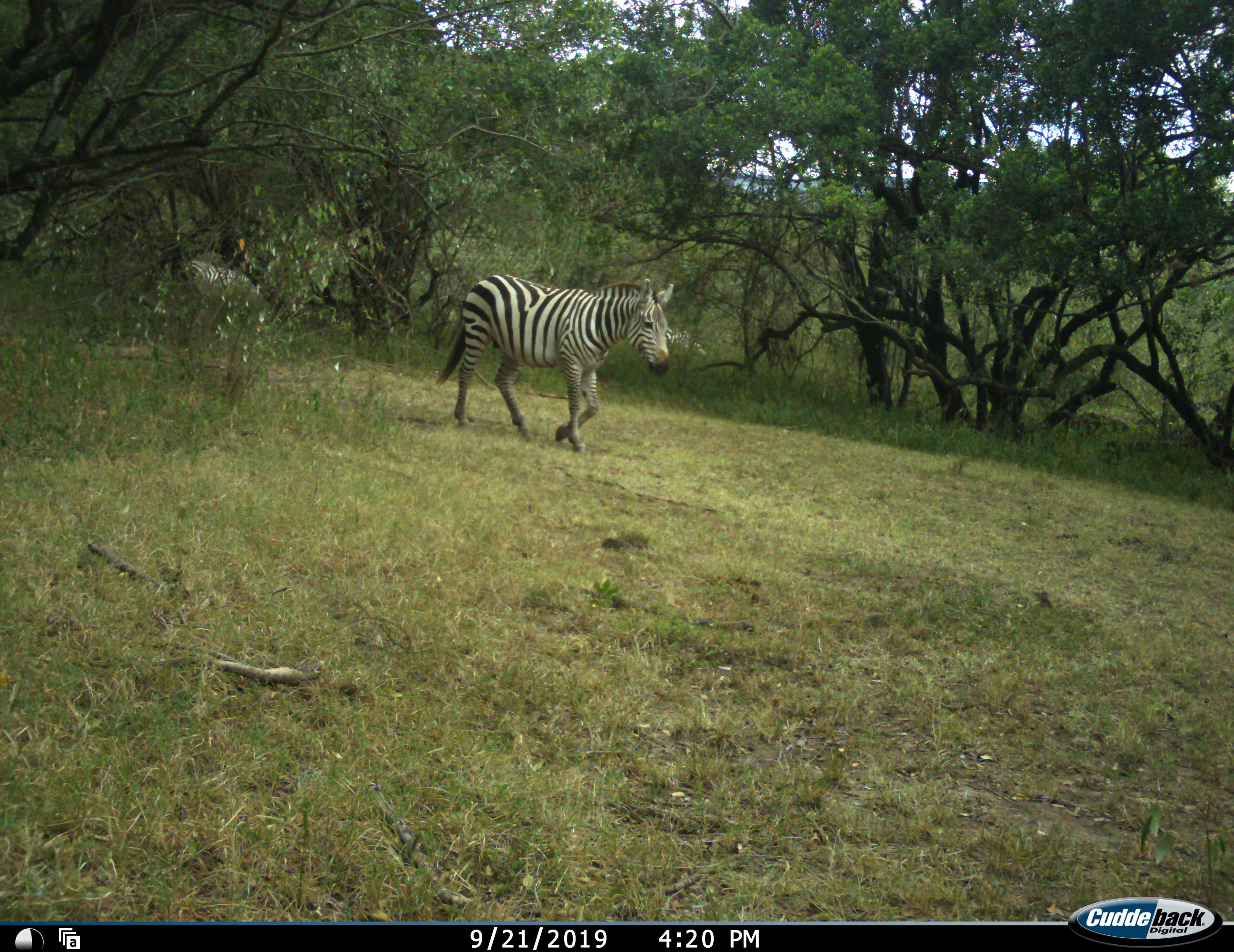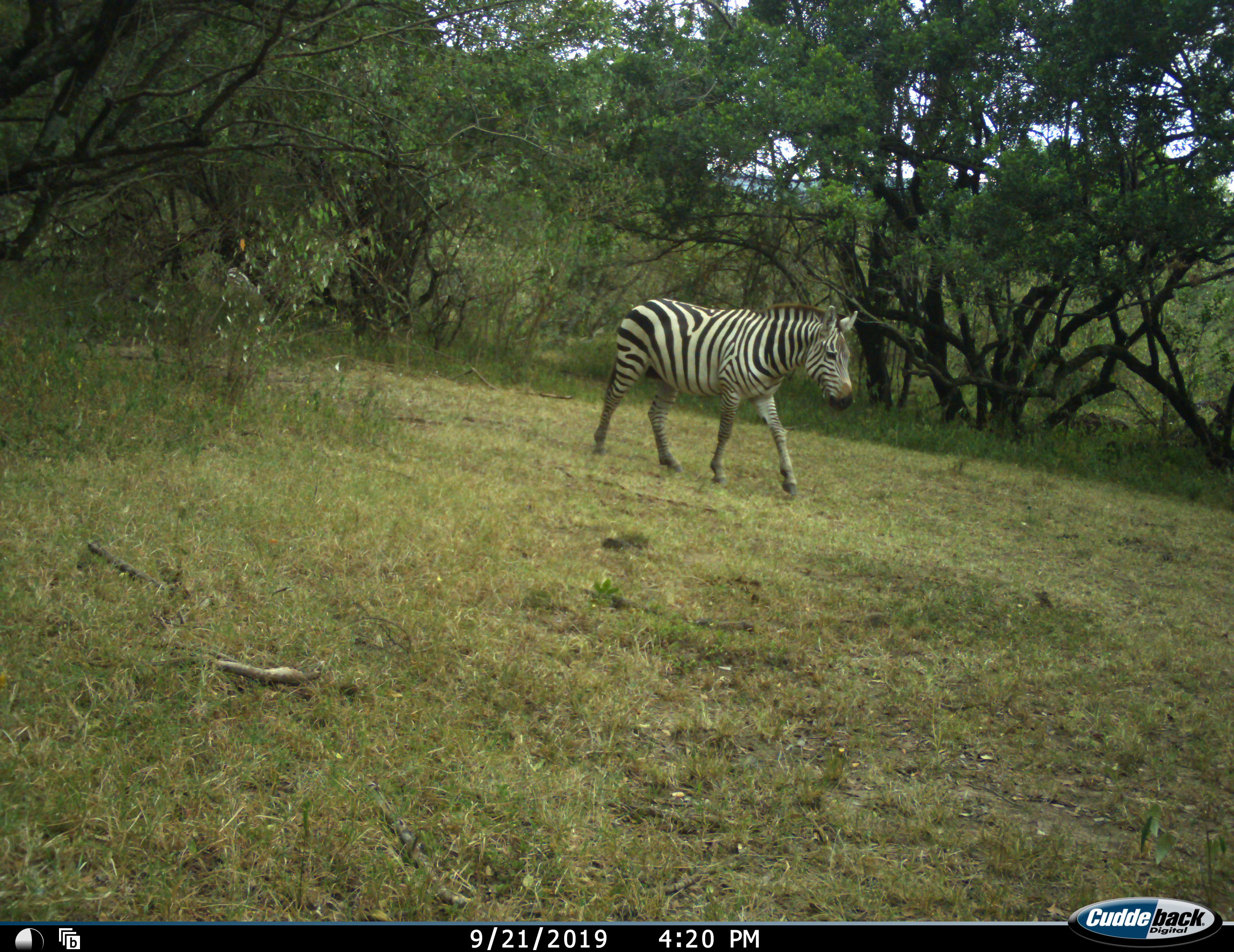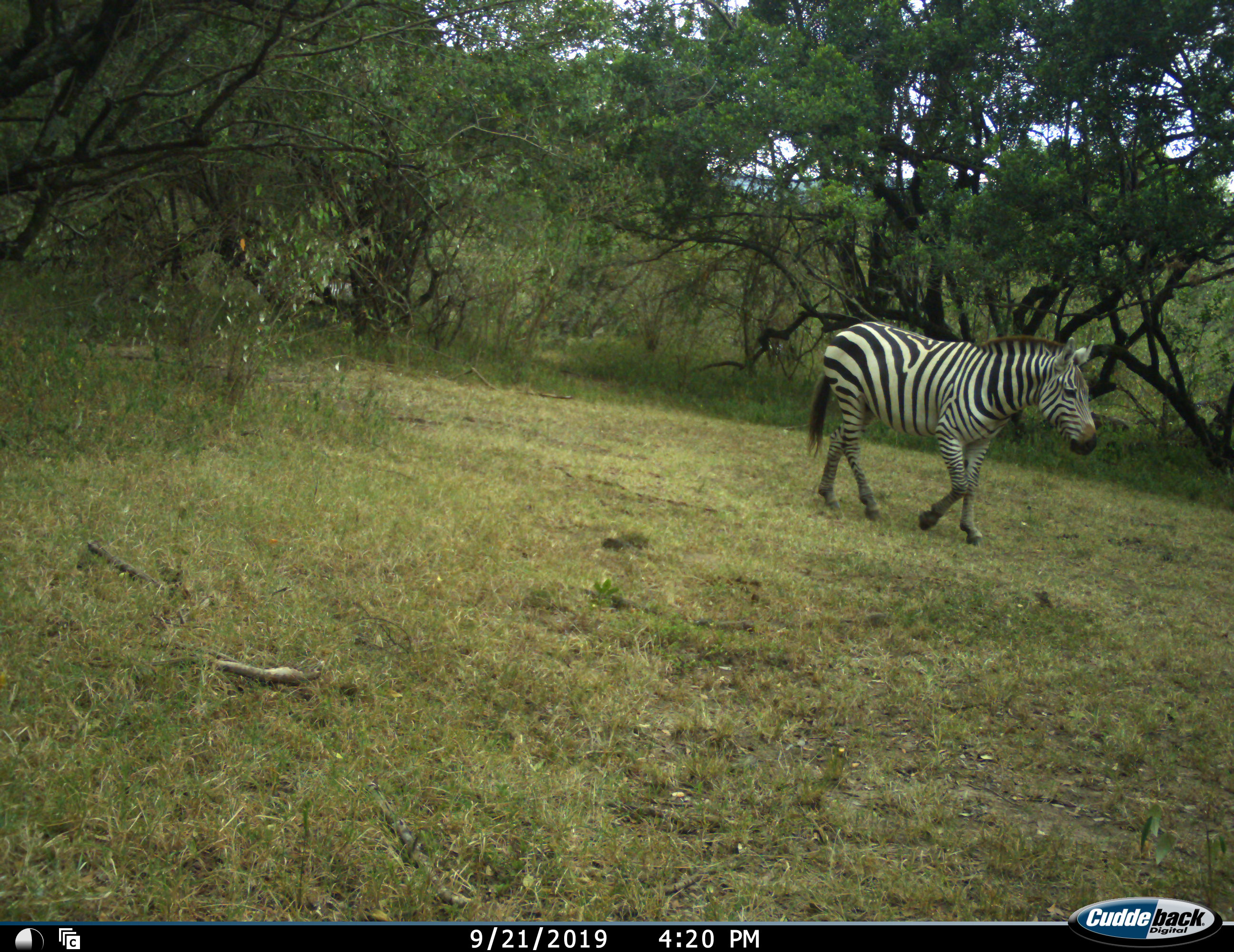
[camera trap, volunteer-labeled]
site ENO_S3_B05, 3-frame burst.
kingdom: Animalia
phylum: Chordata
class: Mammalia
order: Perissodactyla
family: Equidae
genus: Equus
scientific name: Equus quagga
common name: plains zebra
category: zebraplains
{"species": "zebraplains (plains zebra) (Equus quagga)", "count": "2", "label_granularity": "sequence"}